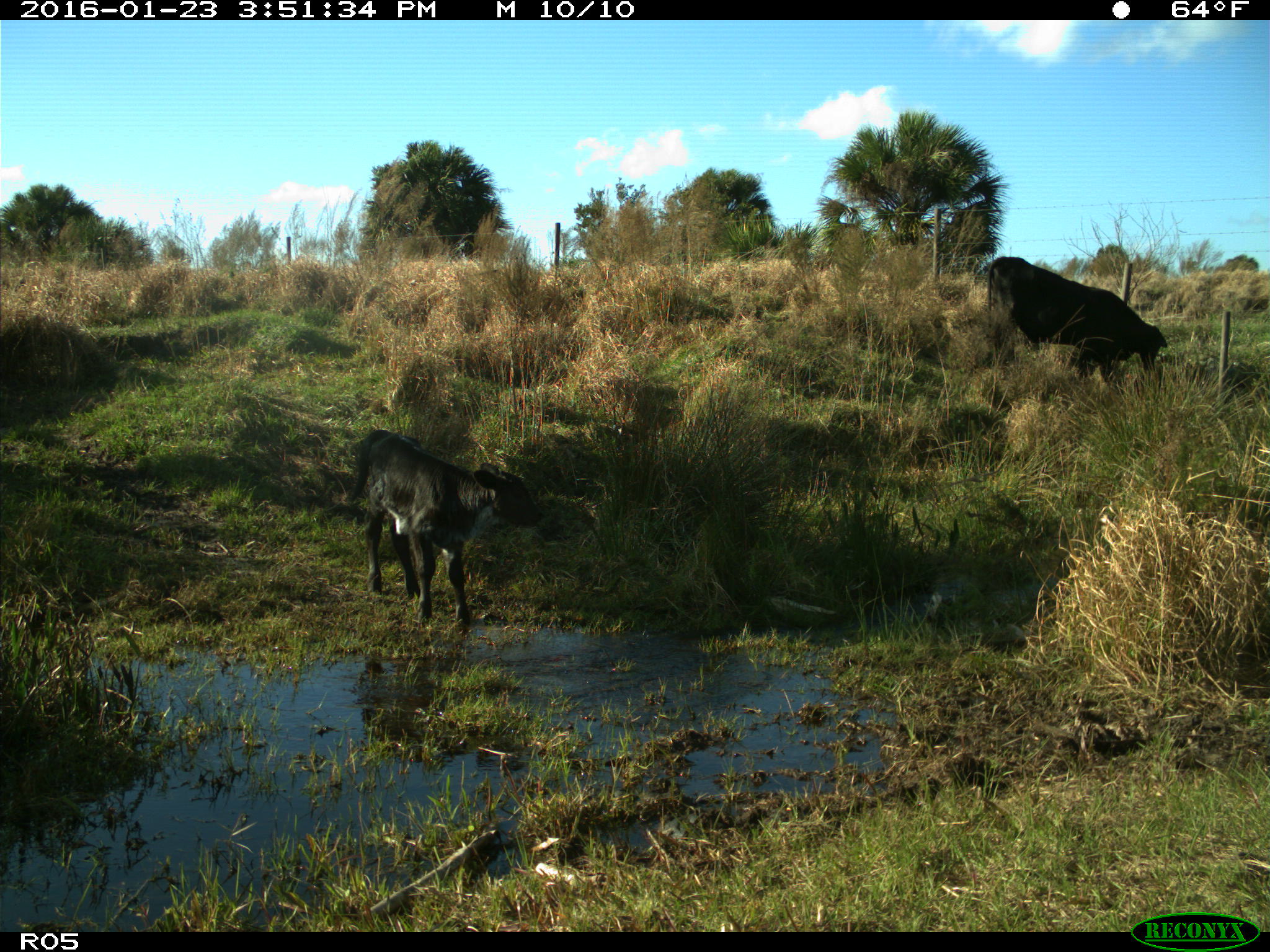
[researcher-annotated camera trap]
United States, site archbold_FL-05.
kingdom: Animalia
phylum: Chordata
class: Mammalia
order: Artiodactyla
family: Bovidae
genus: Bos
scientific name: Bos taurus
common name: domestic cow